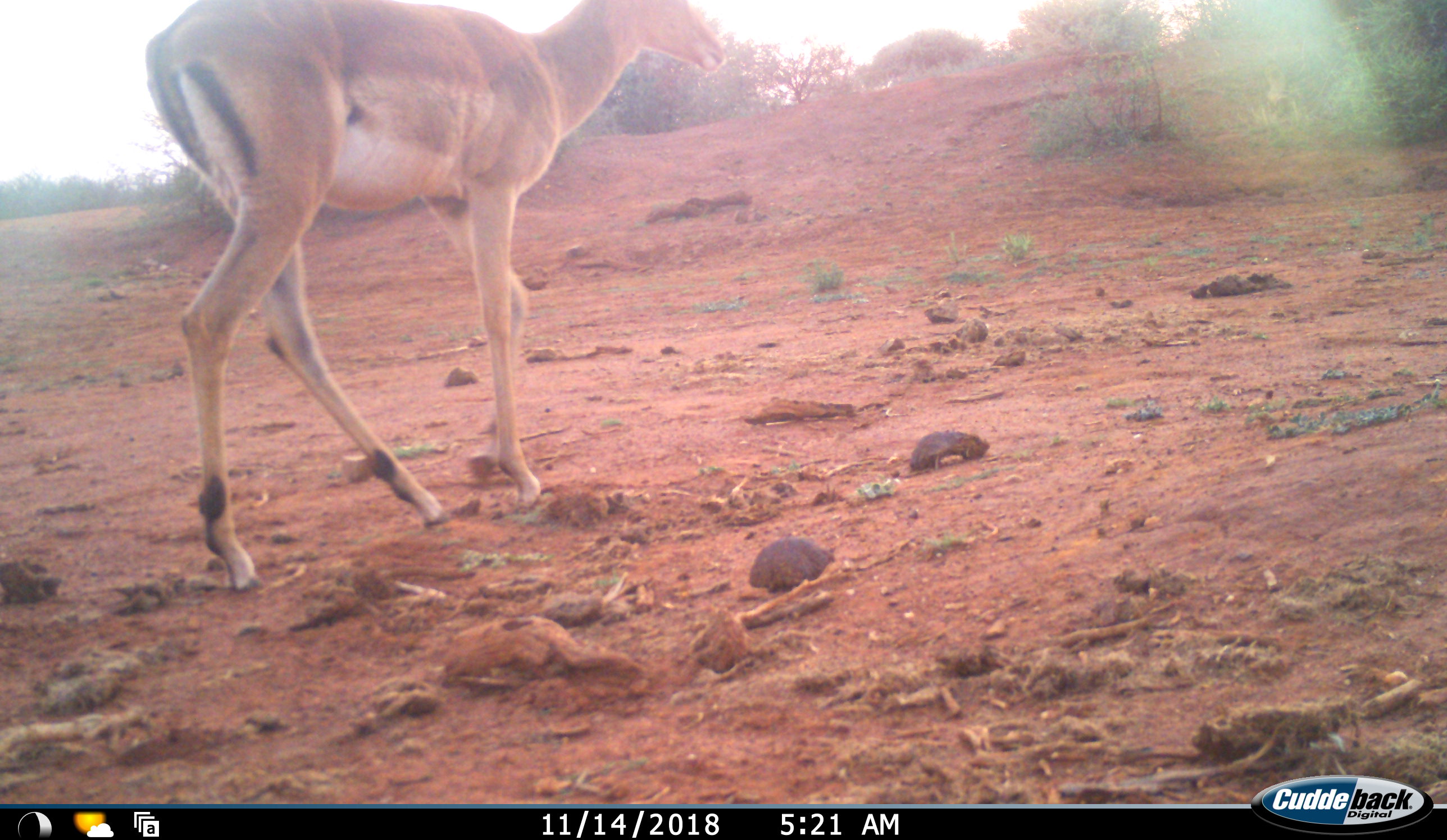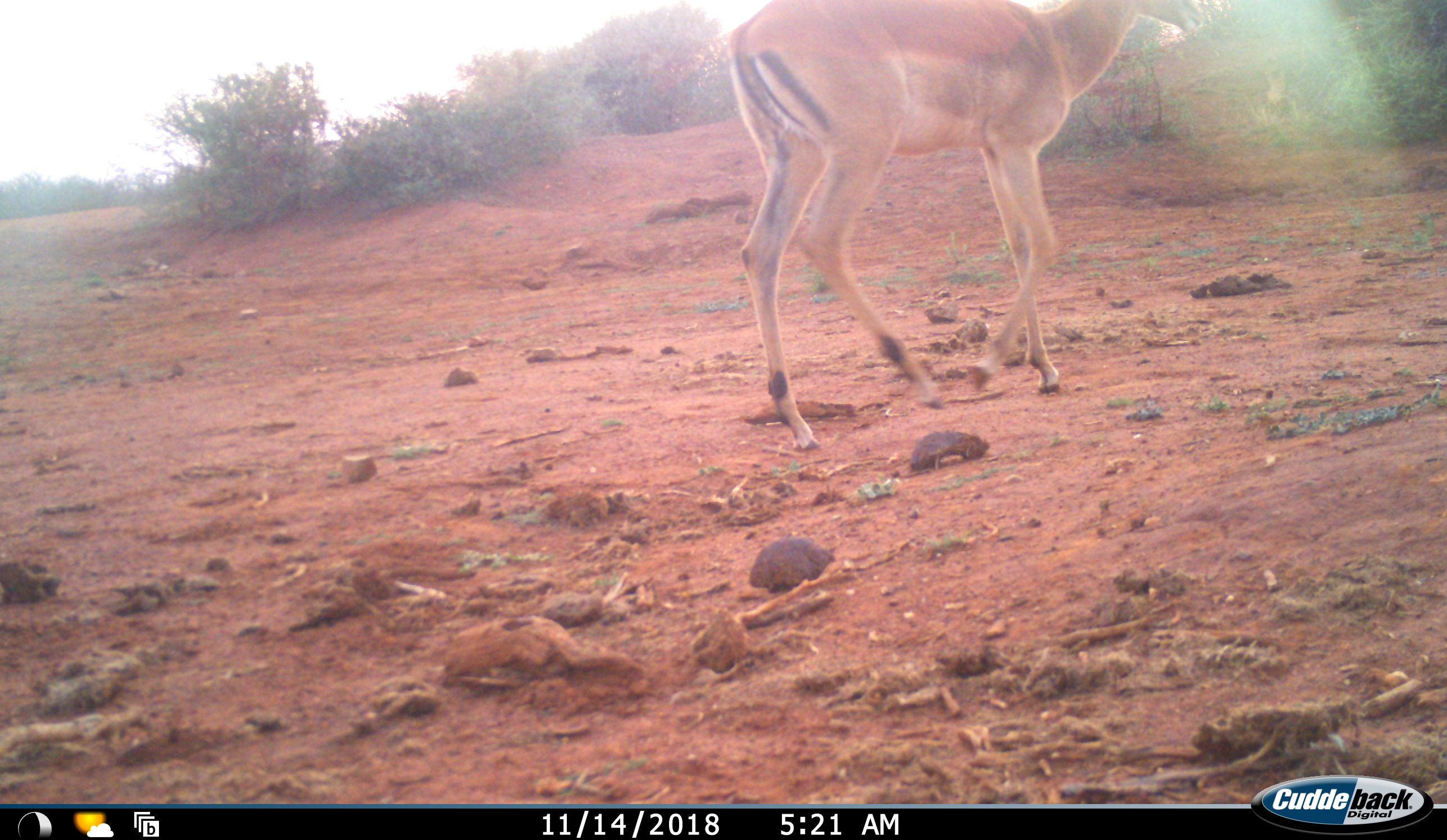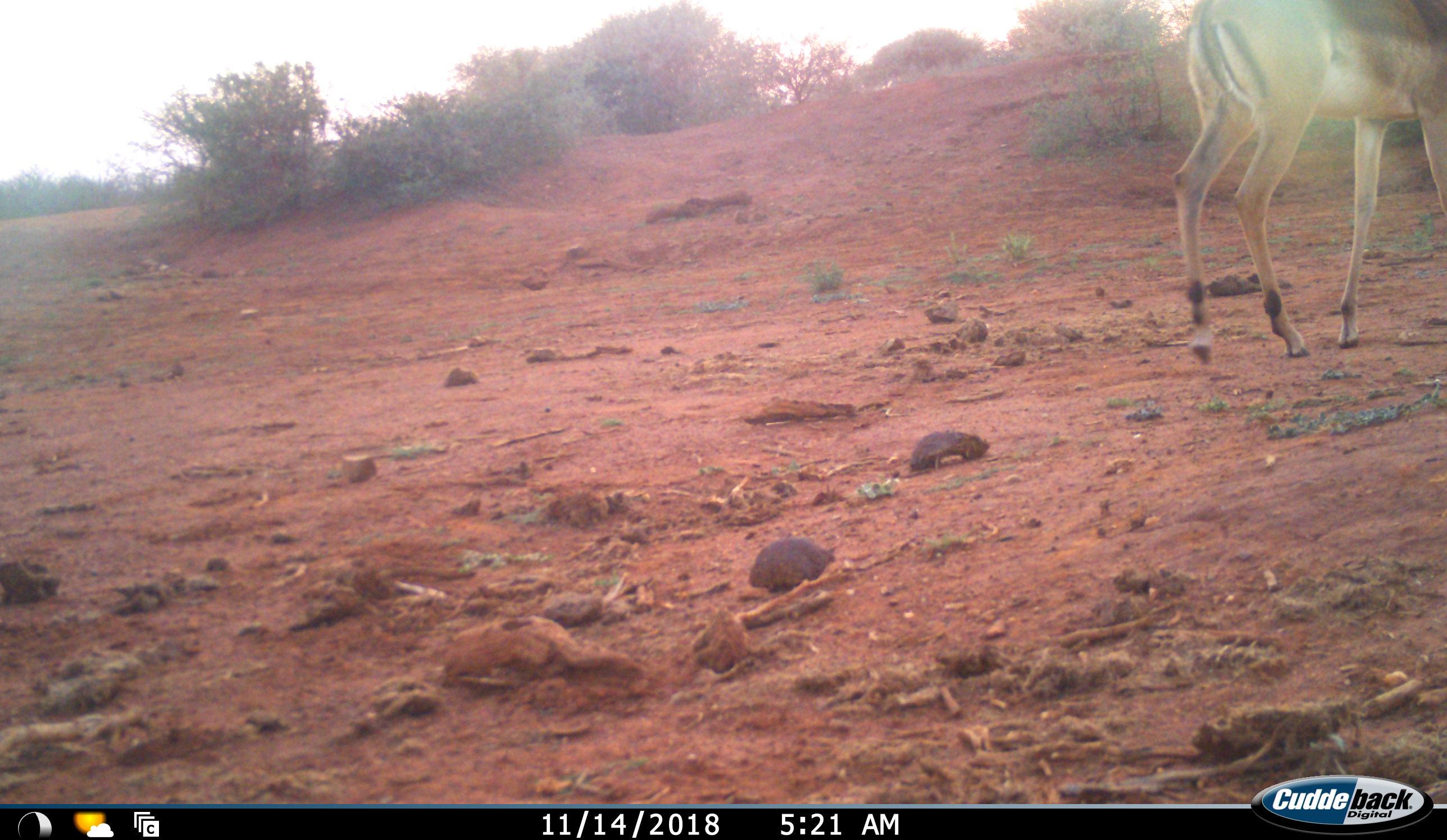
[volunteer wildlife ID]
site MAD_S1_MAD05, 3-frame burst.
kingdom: Animalia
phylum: Chordata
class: Mammalia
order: Artiodactyla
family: Bovidae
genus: Aepyceros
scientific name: Aepyceros melampus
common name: impala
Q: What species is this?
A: Impala (Aepyceros melampus).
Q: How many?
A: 1.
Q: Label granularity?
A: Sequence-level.